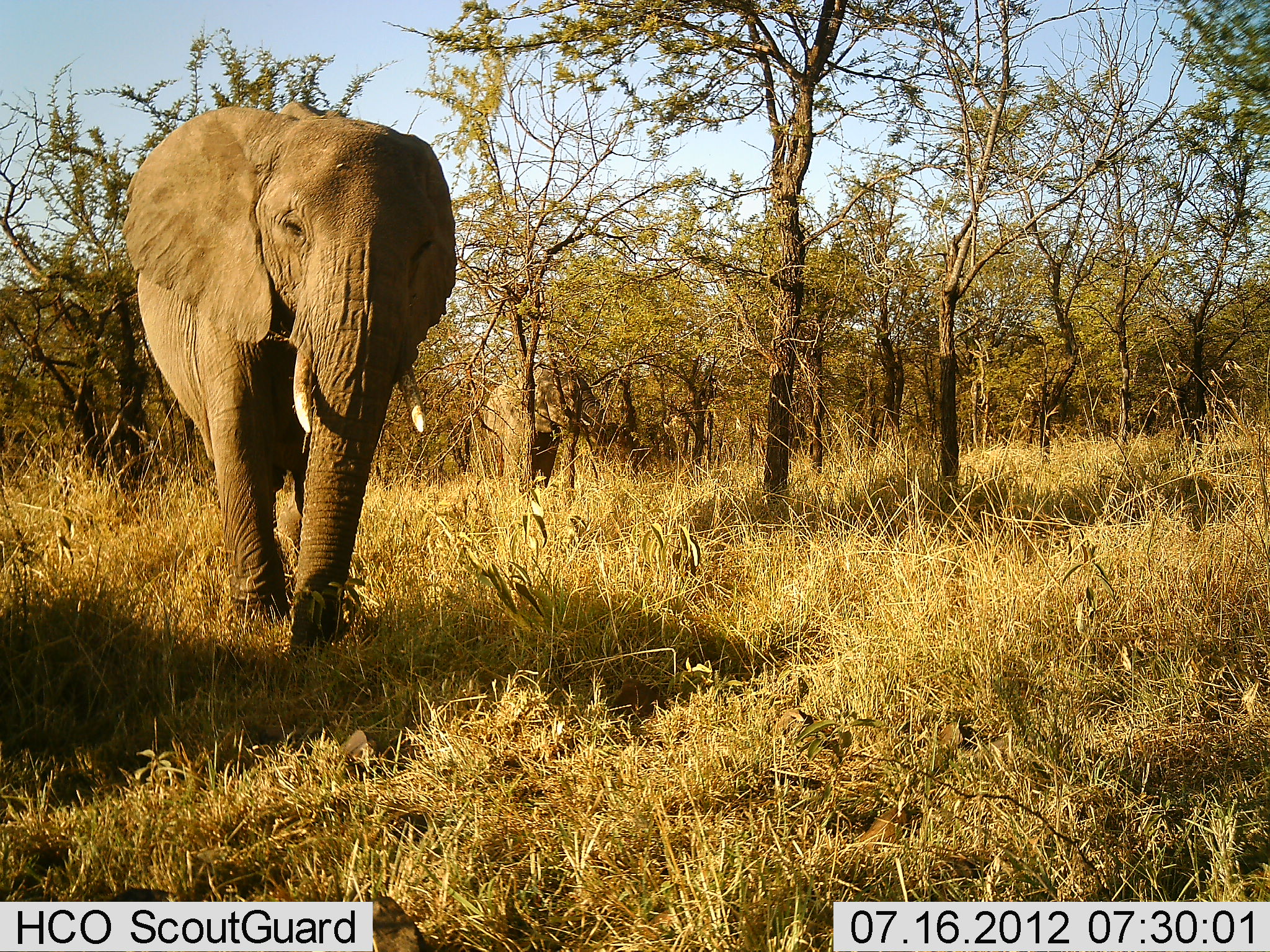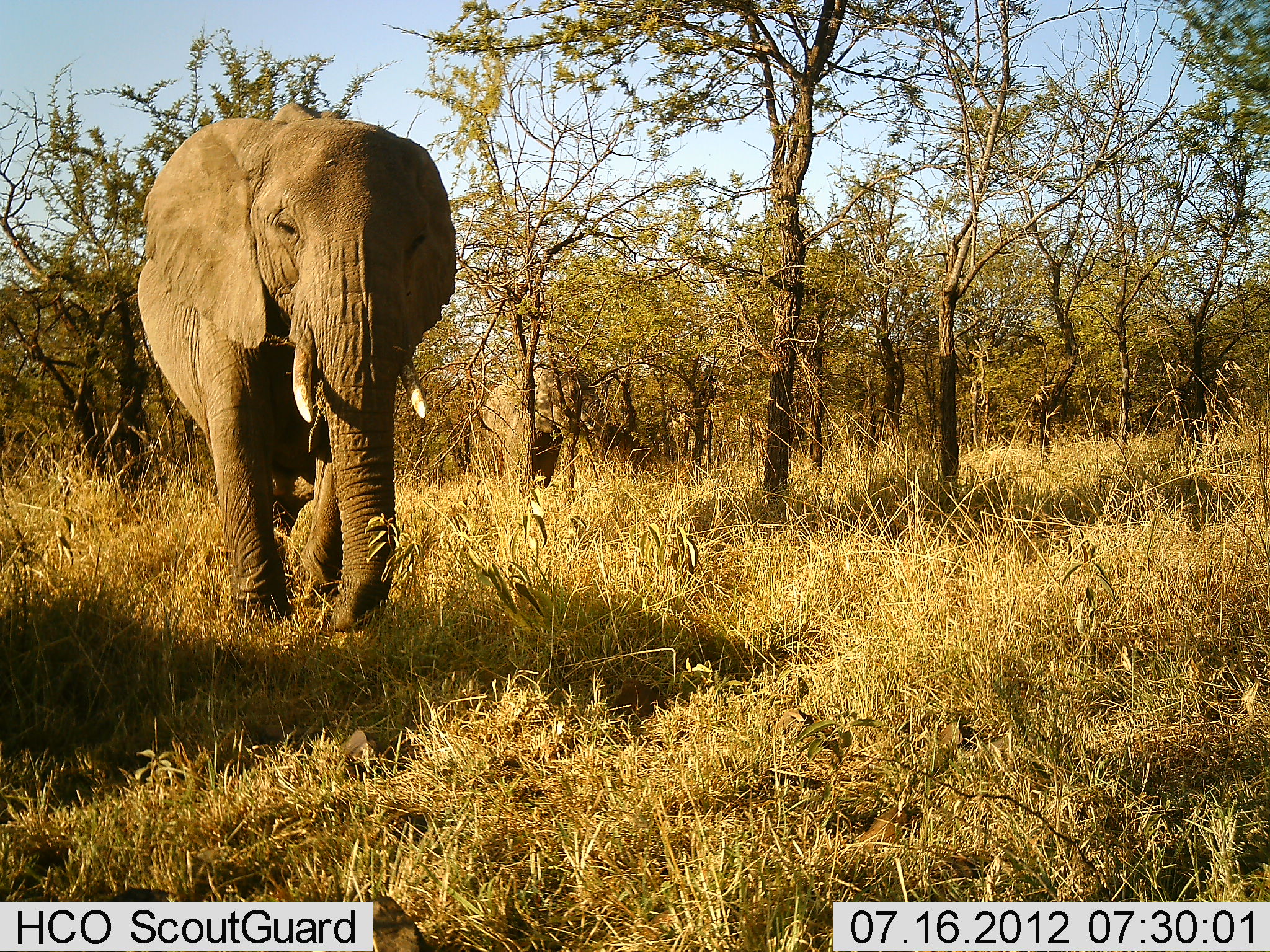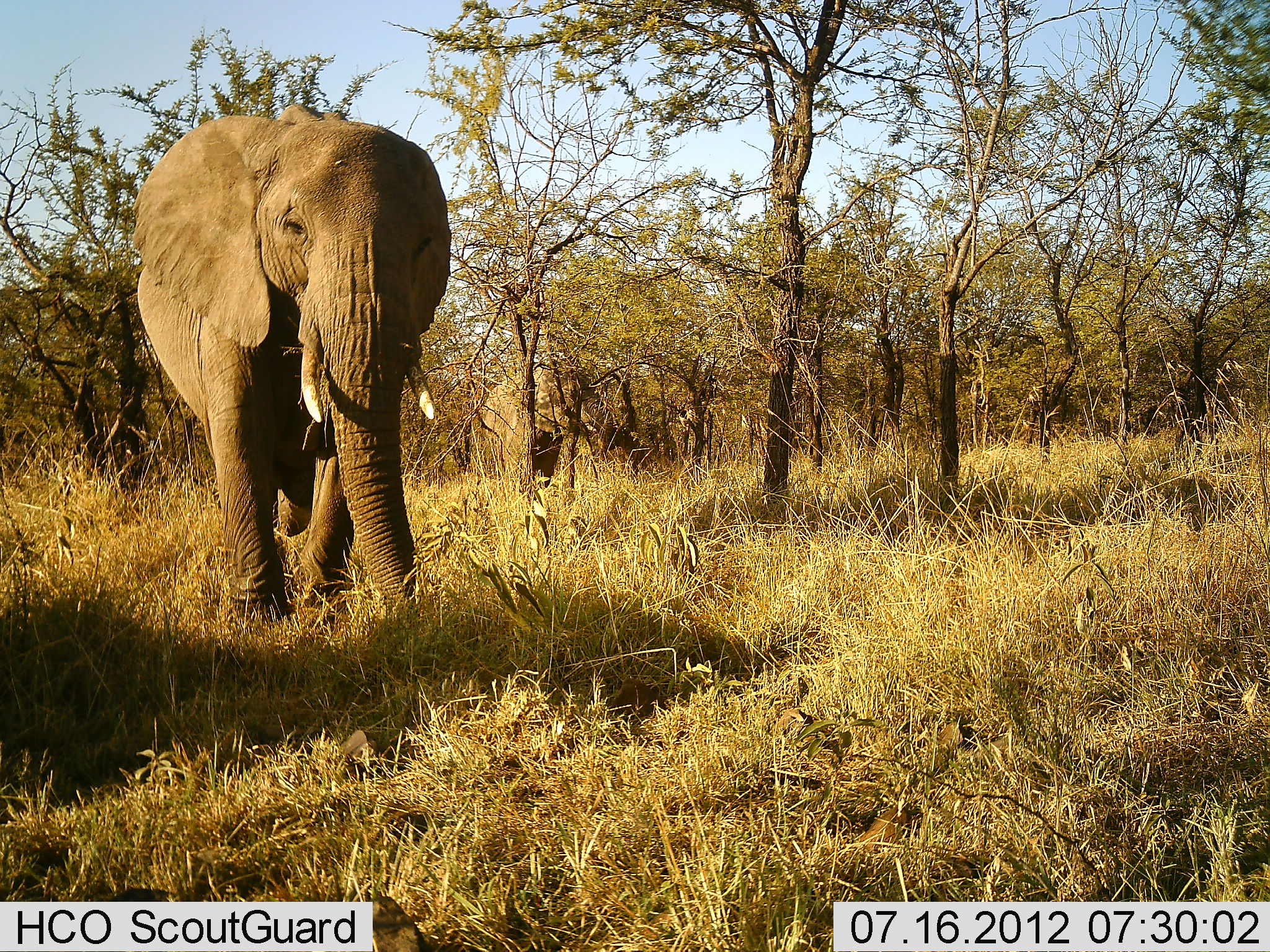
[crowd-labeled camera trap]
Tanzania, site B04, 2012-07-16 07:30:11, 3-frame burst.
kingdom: Animalia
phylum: Chordata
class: Mammalia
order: Proboscidea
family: Elephantidae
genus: Loxodonta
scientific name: Loxodonta africana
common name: african bush elephant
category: elephant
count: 2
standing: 70%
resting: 0%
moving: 0%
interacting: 0%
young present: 0%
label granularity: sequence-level